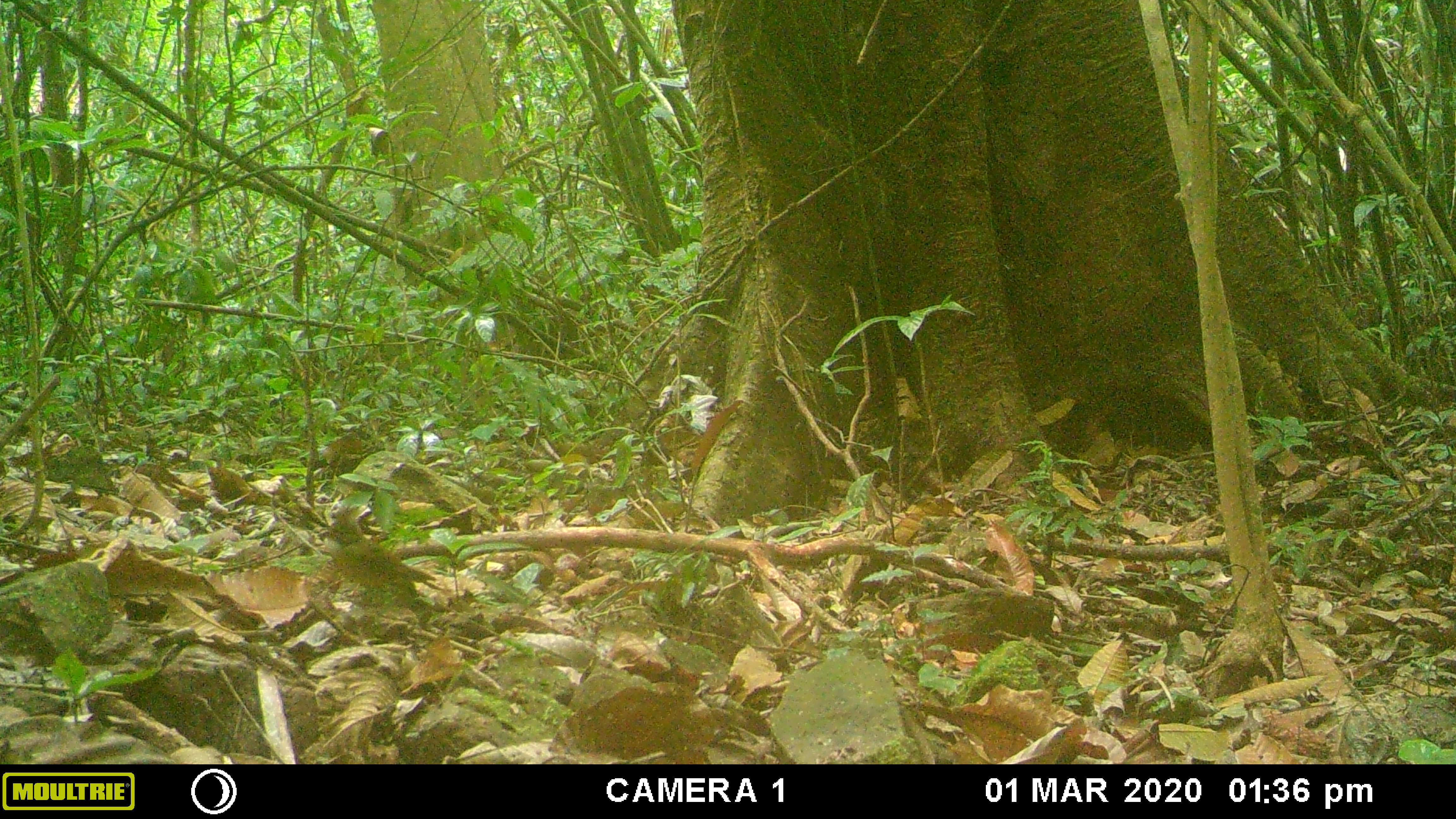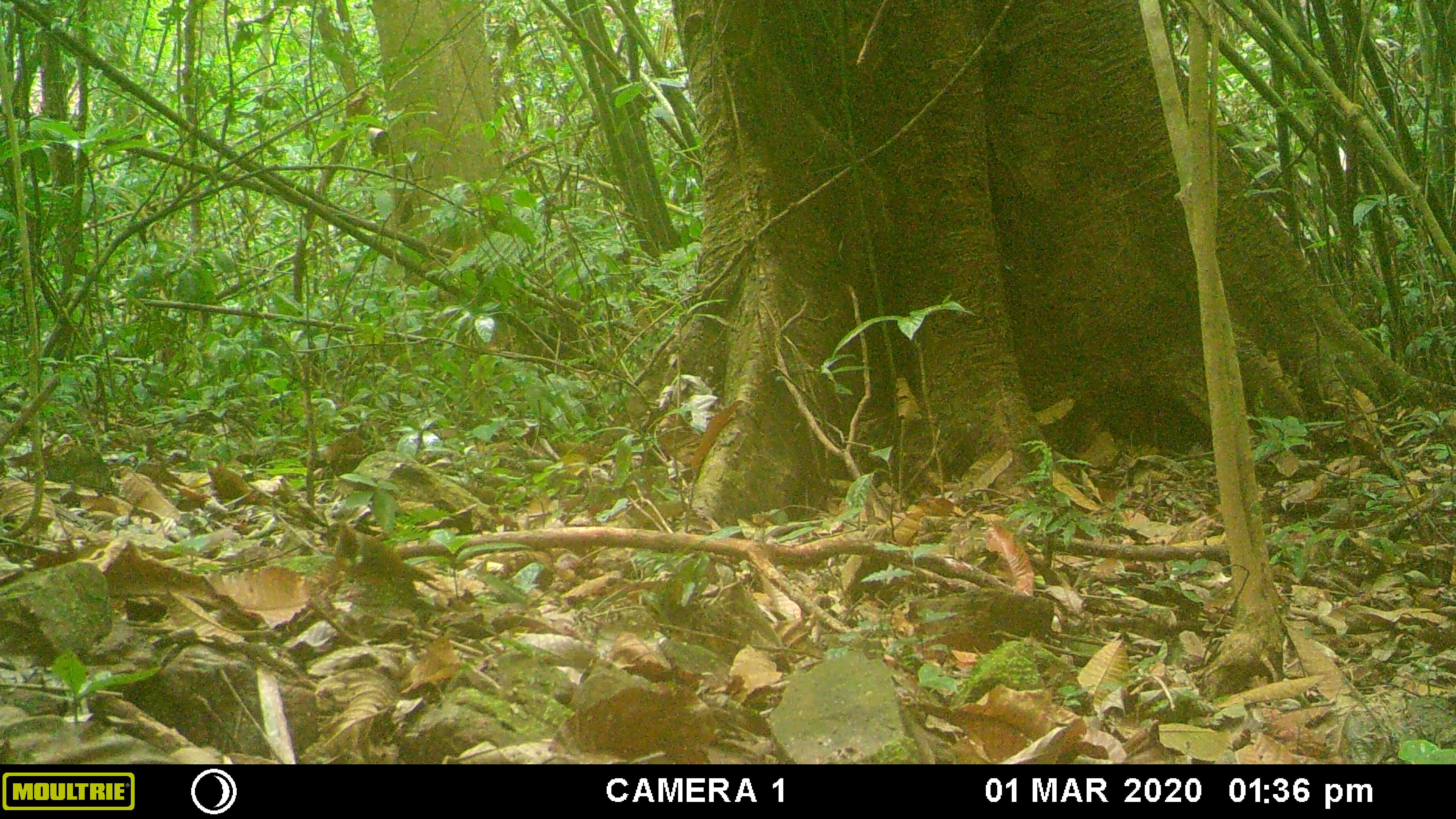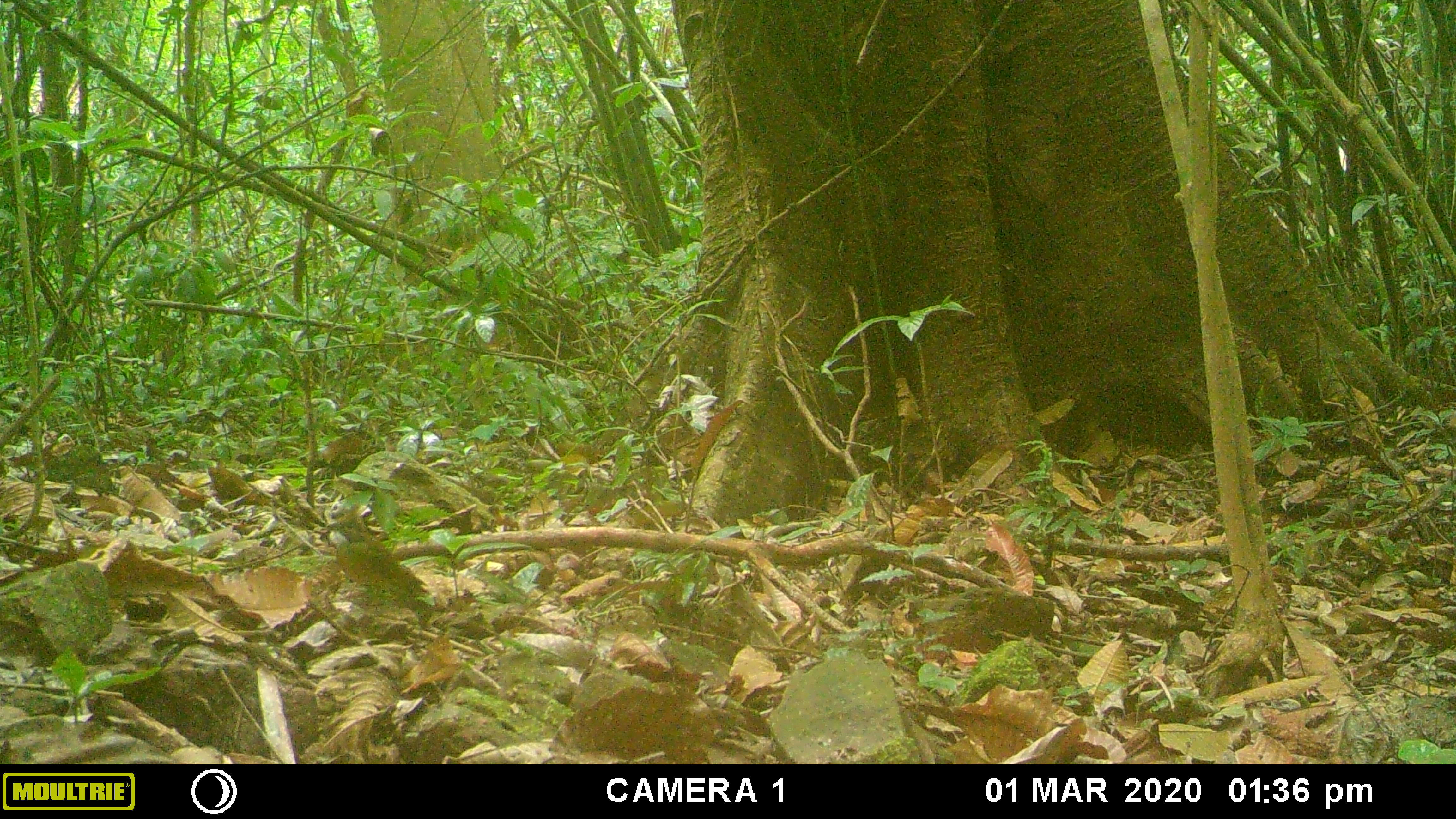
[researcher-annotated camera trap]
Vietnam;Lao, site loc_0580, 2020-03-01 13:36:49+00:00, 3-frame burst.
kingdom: Animalia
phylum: Chordata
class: Aves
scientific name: Aves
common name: bird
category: unidentified bird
Unidentified bird (bird) (Aves). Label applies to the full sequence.